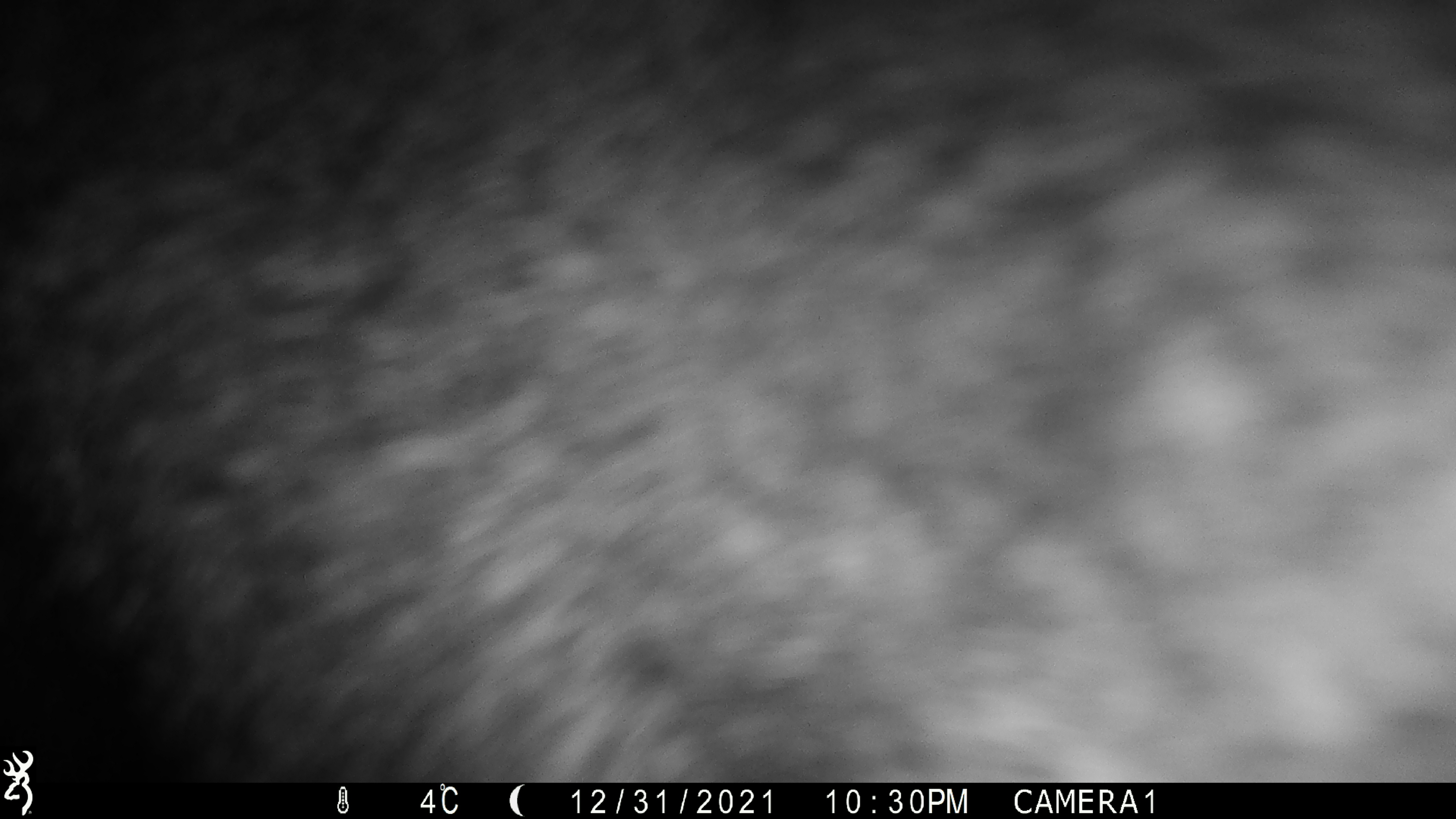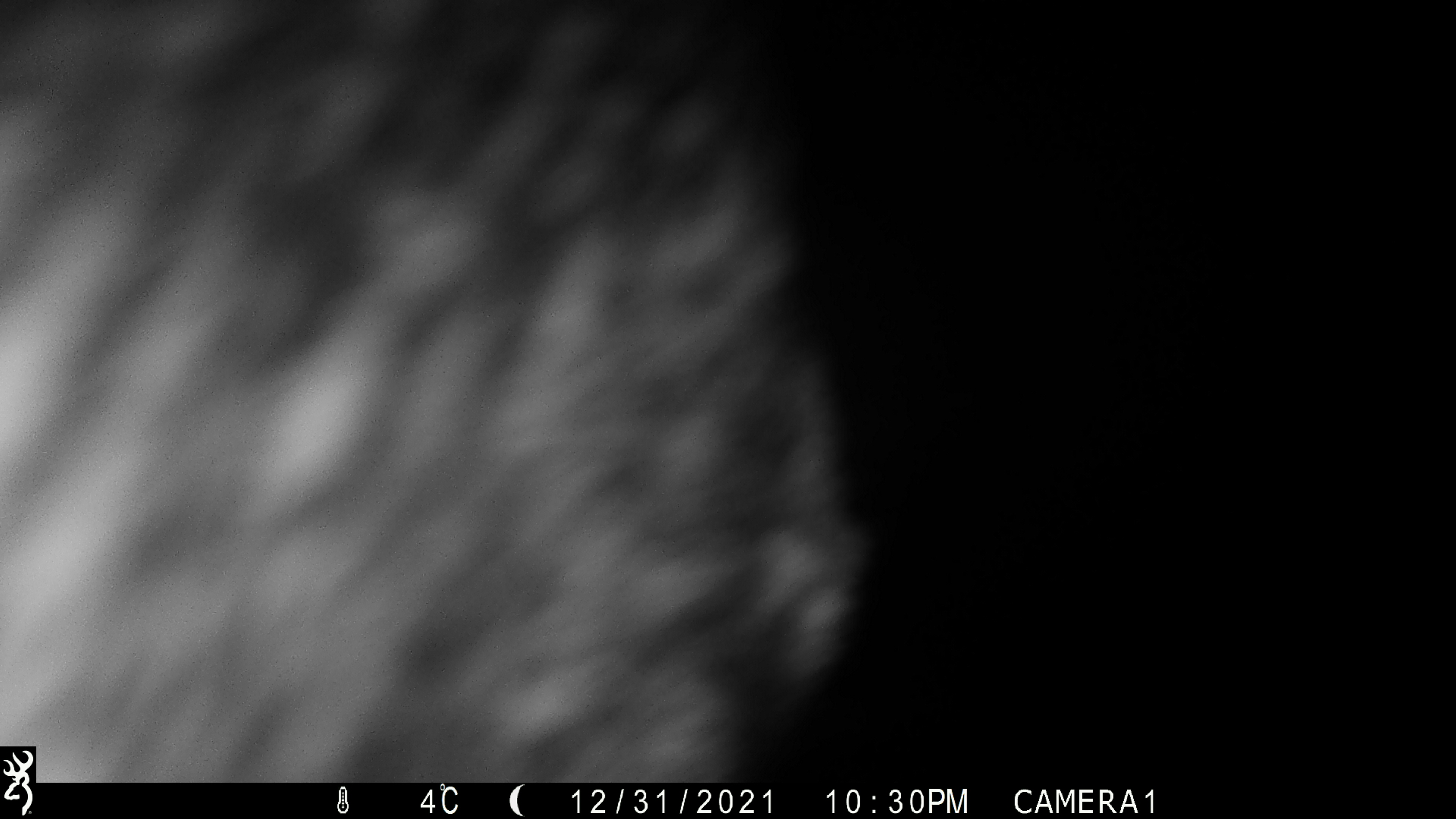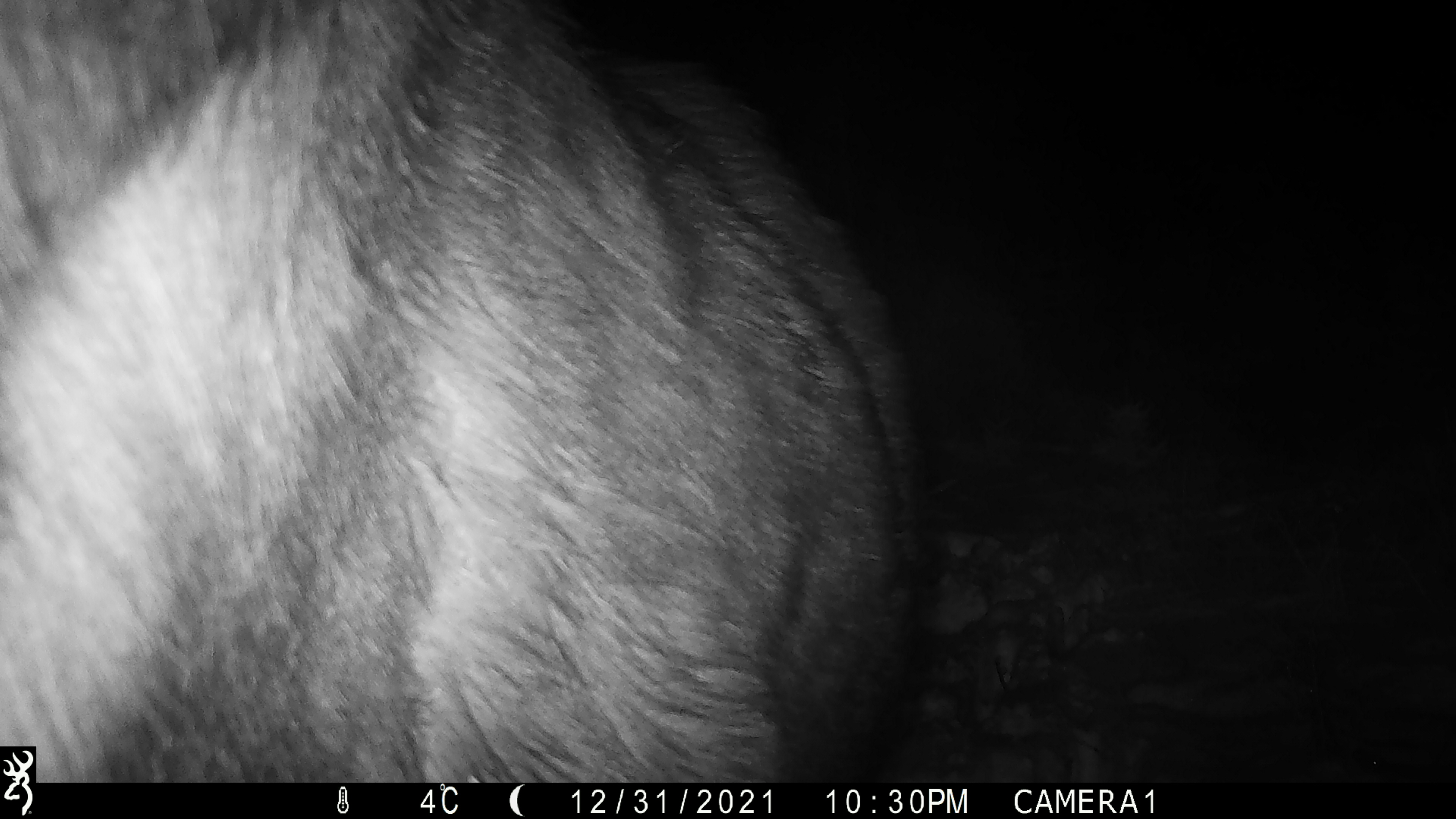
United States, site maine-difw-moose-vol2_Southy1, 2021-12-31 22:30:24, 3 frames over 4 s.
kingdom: Animalia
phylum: Chordata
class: Mammalia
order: Artiodactyla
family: Cervidae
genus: Alces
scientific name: Alces alces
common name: moose